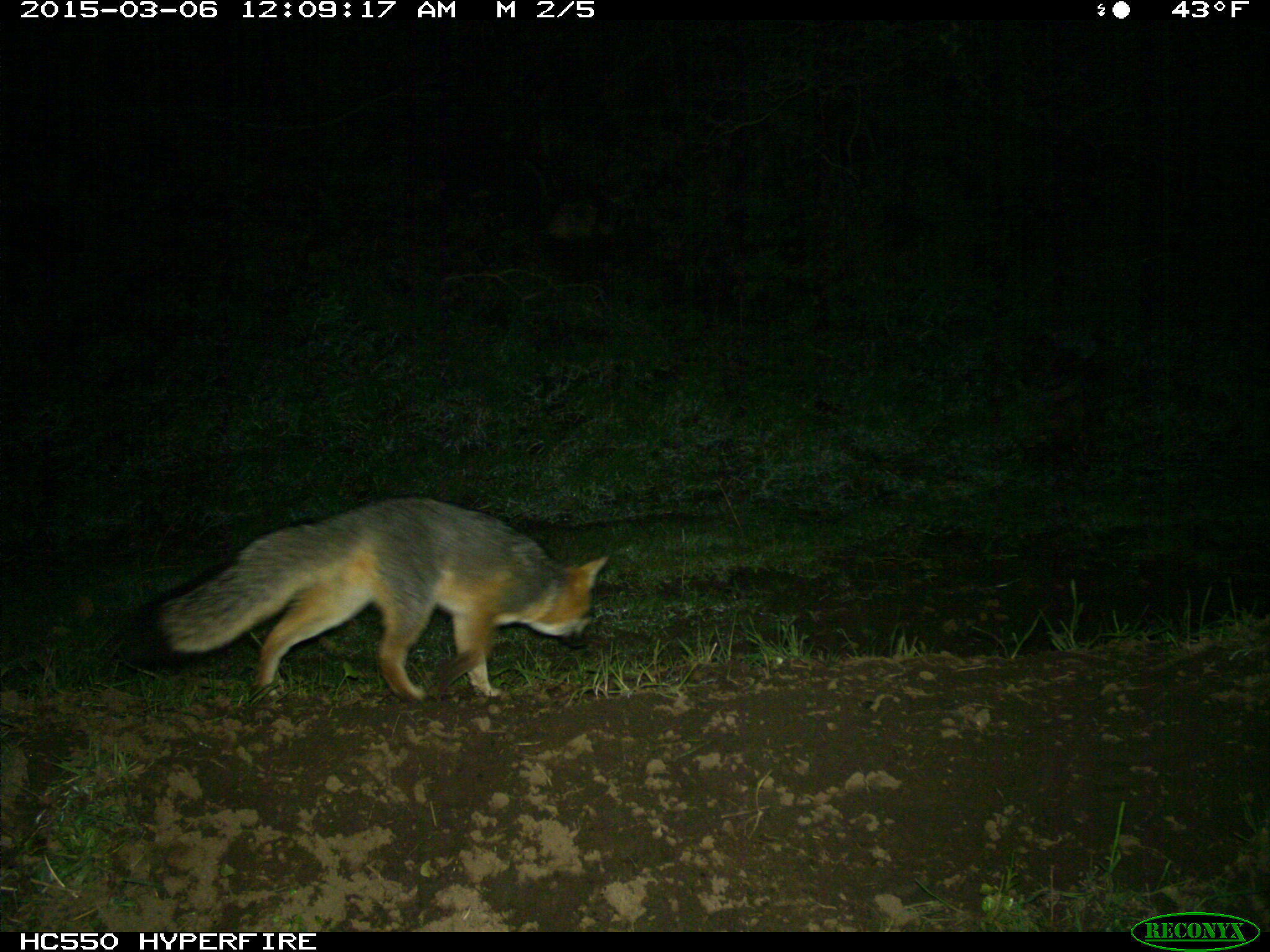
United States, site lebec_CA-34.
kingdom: Animalia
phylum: Chordata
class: Mammalia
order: Carnivora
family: Canidae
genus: Urocyon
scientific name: Urocyon cinereoargenteus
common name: gray fox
Urocyon cinereoargenteus (gray fox).